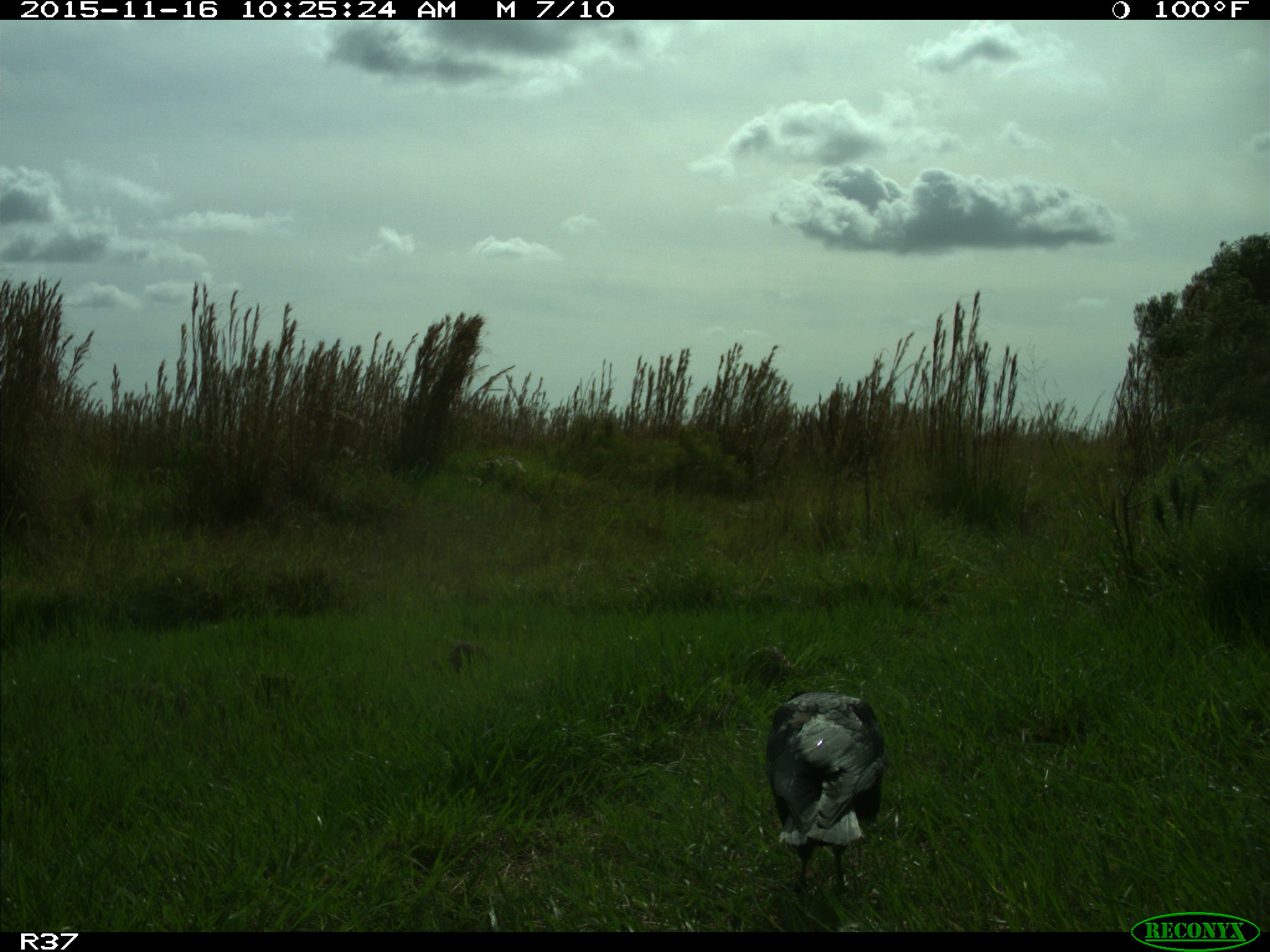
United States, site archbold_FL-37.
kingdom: Animalia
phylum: Chordata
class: Aves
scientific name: Aves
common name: birds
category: unidentified bird